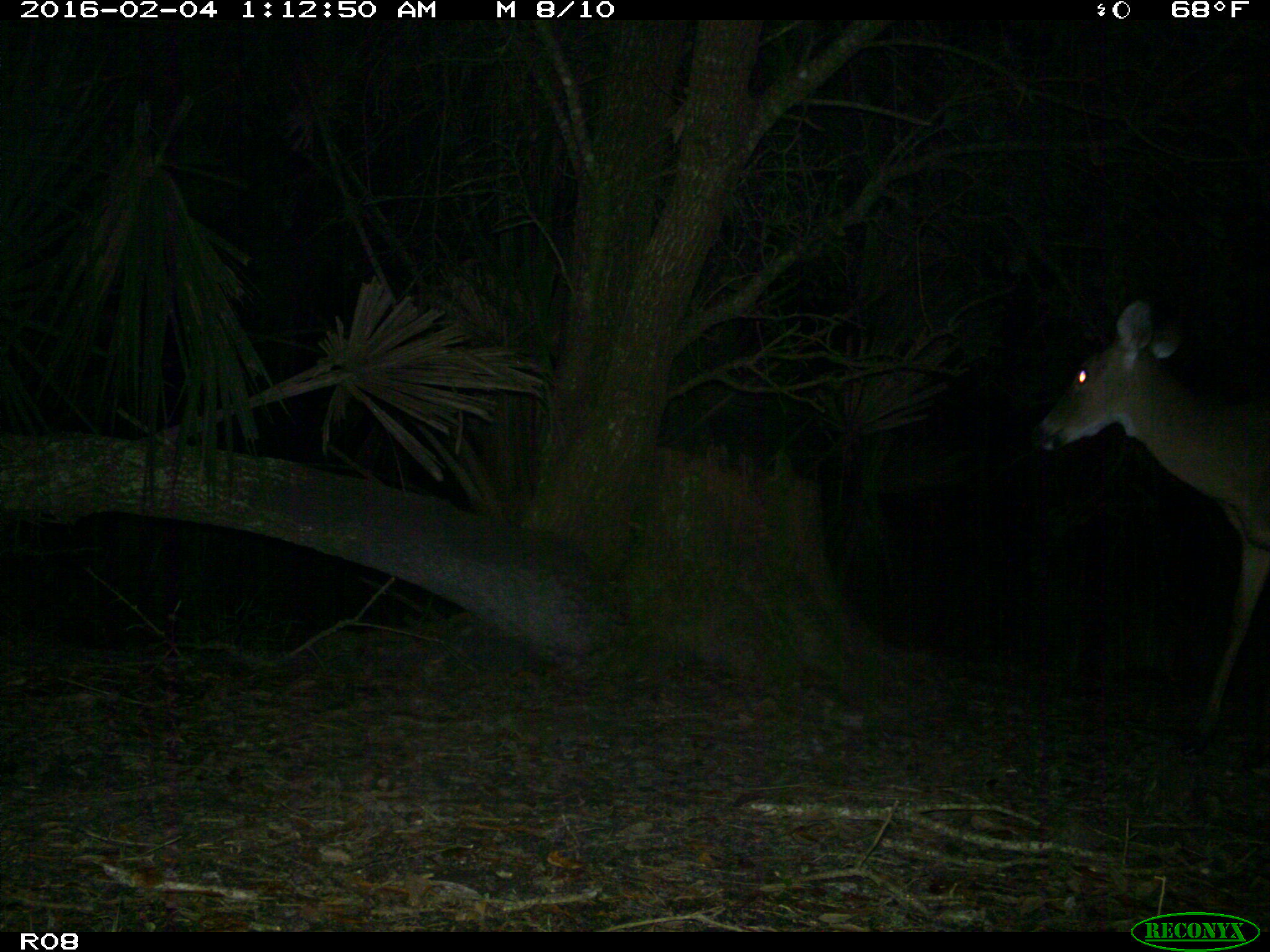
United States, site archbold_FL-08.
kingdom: Animalia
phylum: Chordata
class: Mammalia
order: Artiodactyla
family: Cervidae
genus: Odocoileus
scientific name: Odocoileus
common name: deer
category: unidentified deer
Unidentified deer (deer) (Odocoileus).